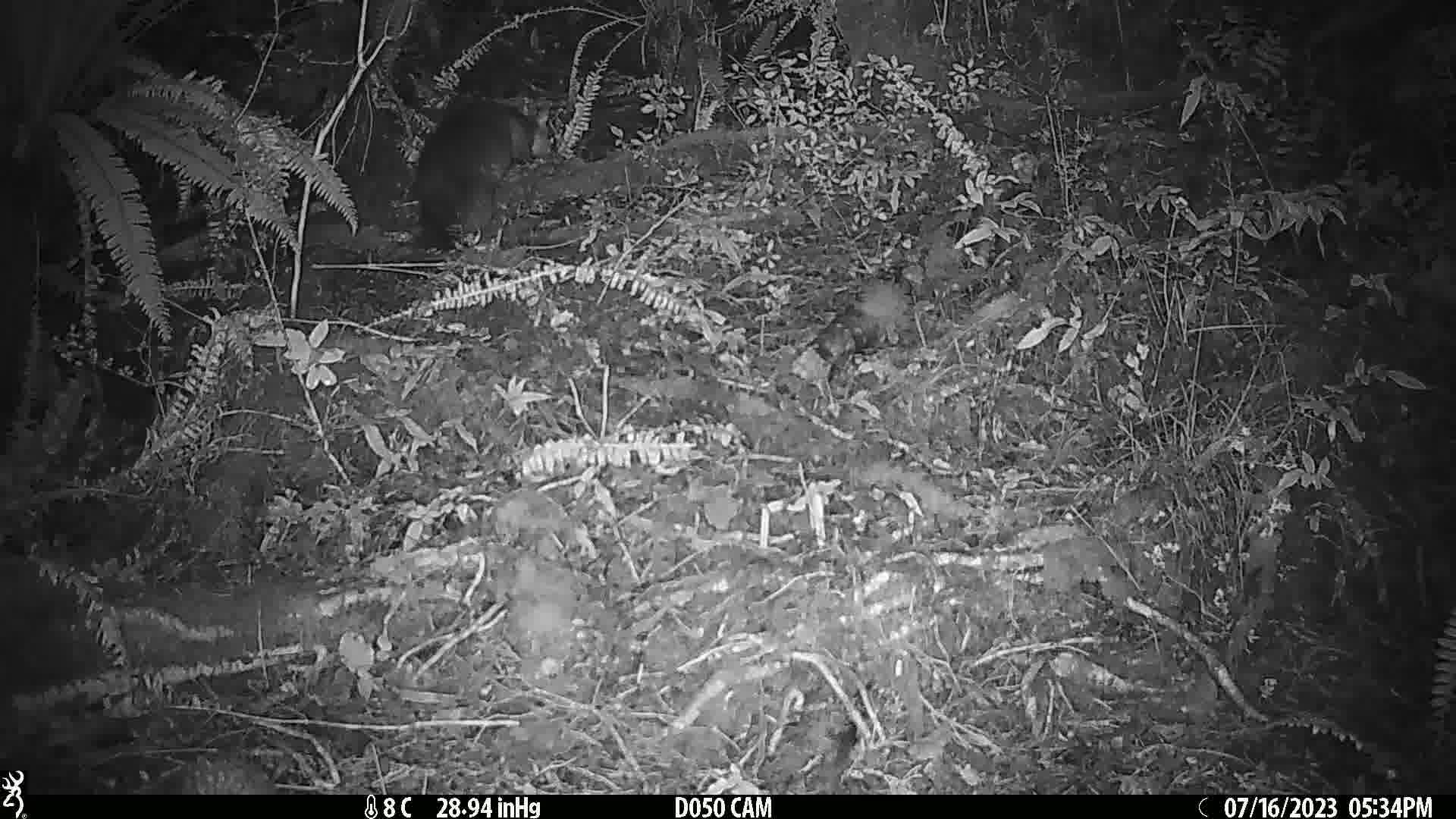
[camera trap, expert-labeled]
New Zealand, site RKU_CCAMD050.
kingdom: Animalia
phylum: Chordata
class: Mammalia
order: Diprotodontia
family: Phalangeridae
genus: Trichosurus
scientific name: Trichosurus vulpecula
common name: common brushtail possum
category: possum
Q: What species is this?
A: Possum (common brushtail possum) (Trichosurus vulpecula).